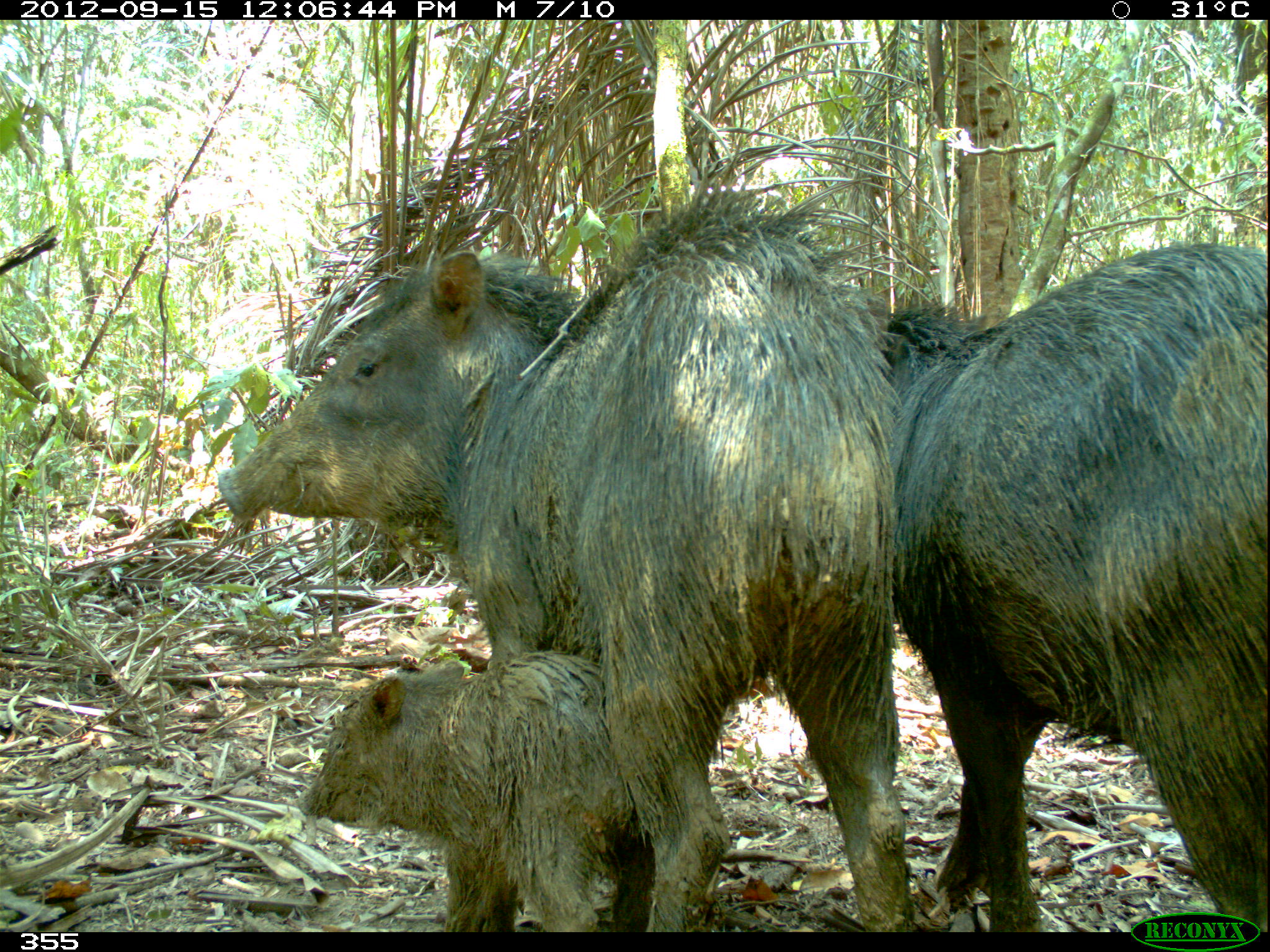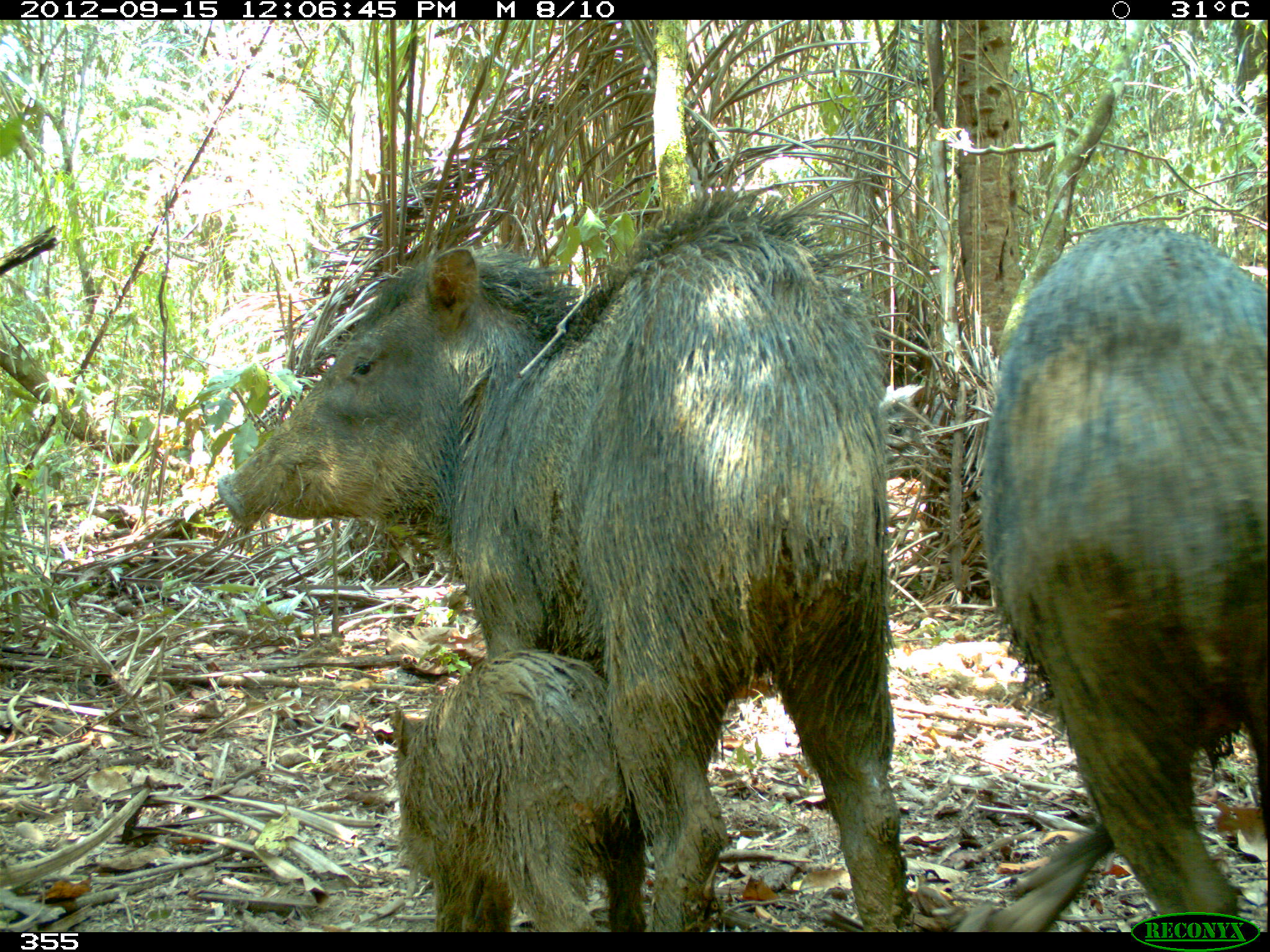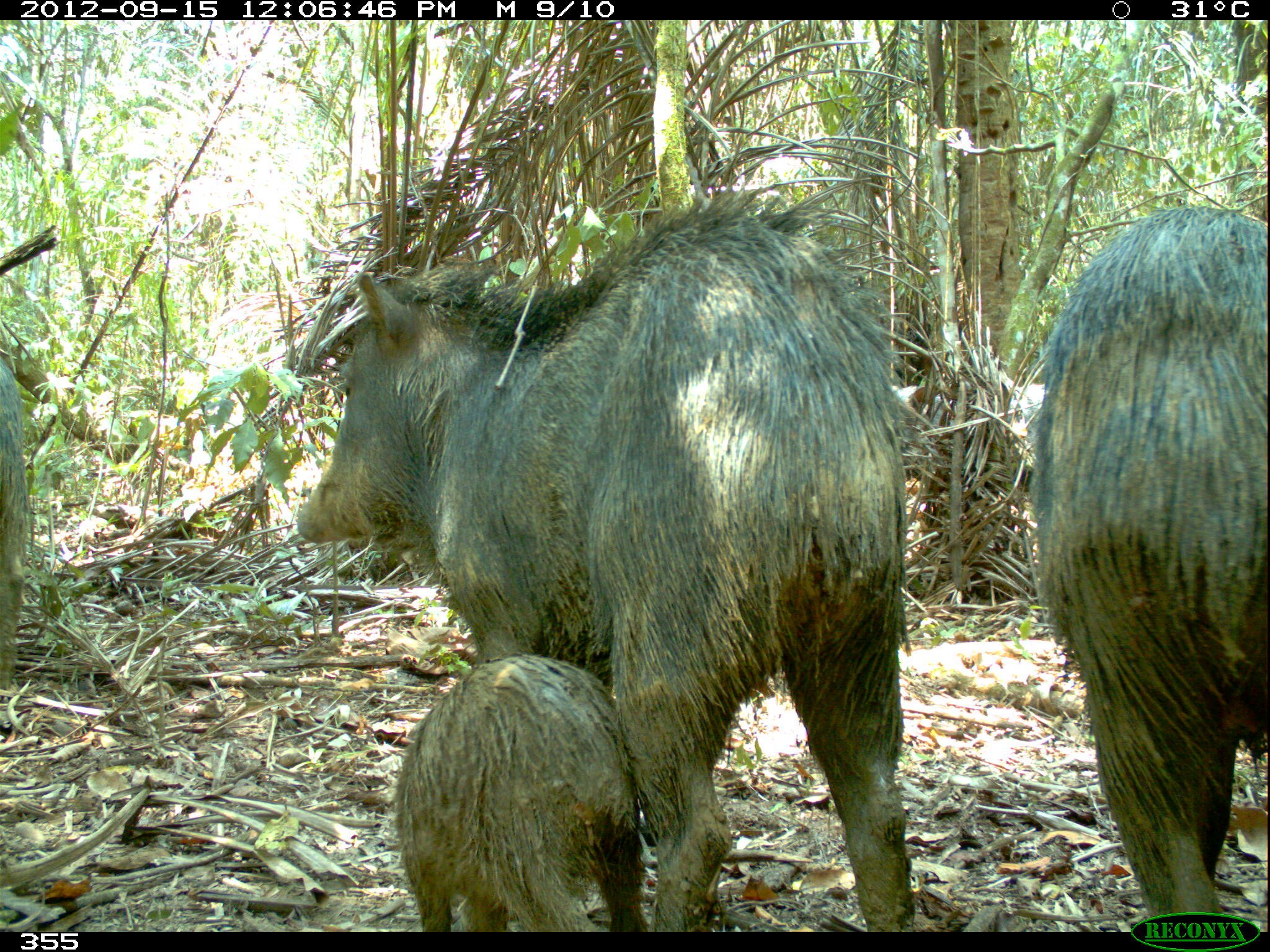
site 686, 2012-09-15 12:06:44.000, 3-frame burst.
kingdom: Animalia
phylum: Chordata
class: Mammalia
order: Artiodactyla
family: Tayassuidae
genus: Tayassu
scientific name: Tayassu pecari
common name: white-lipped peccary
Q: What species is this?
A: Tayassu pecari (white-lipped peccary).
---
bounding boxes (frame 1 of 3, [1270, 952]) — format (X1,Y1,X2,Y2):
tayassu pecari: (217,186,917,932); (884,242,1266,933); (296,649,657,929)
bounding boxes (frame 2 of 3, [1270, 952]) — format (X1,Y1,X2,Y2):
tayassu pecari: (214,181,917,936); (977,218,1267,932); (382,649,652,936)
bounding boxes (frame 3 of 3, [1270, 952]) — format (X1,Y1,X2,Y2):
tayassu pecari: (297,192,921,933); (1028,207,1269,931); (394,654,650,933); (0,357,35,692)